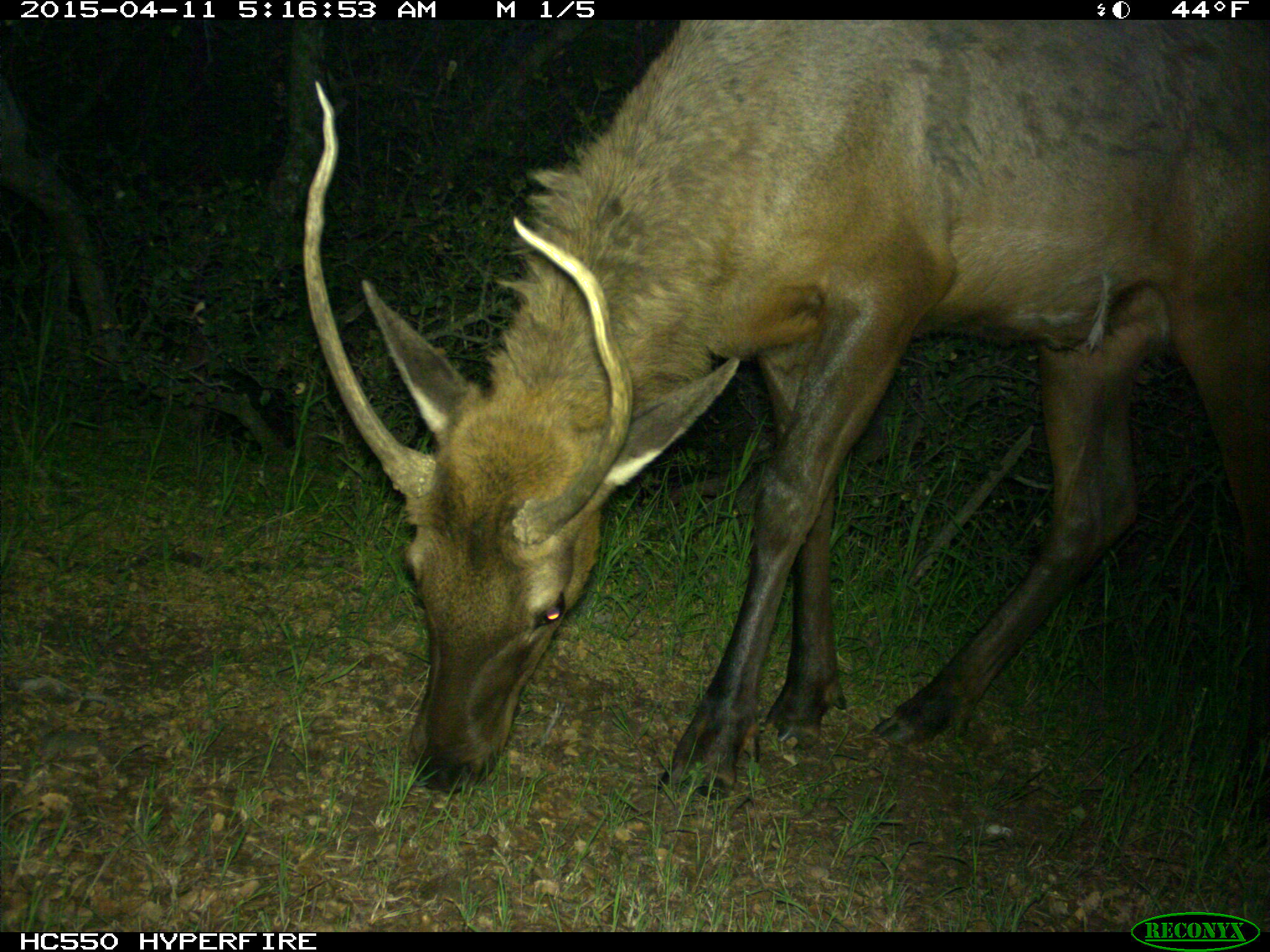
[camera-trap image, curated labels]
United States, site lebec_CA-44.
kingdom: Animalia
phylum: Chordata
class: Mammalia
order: Artiodactyla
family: Cervidae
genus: Cervus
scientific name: Cervus canadensis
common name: elk